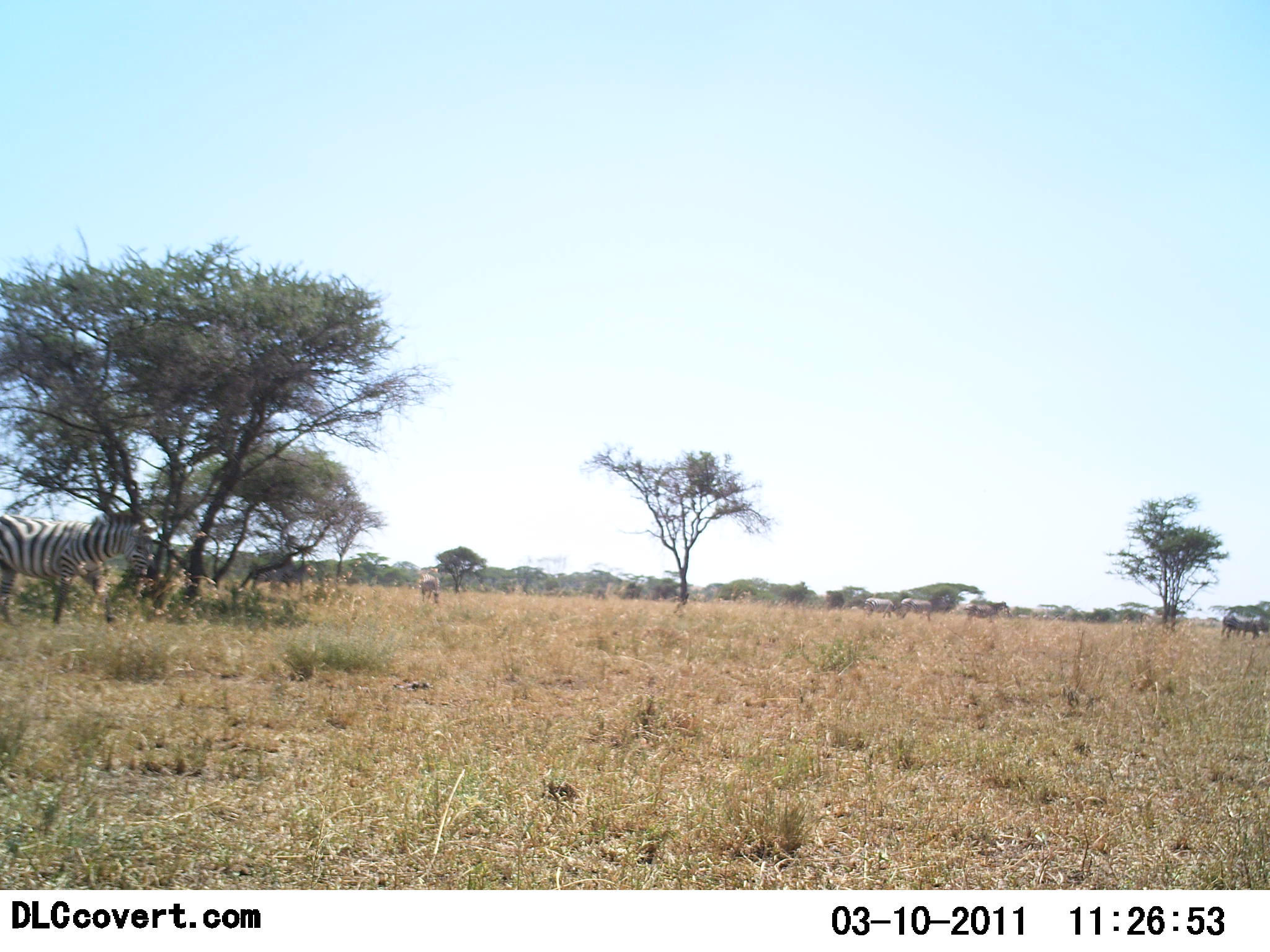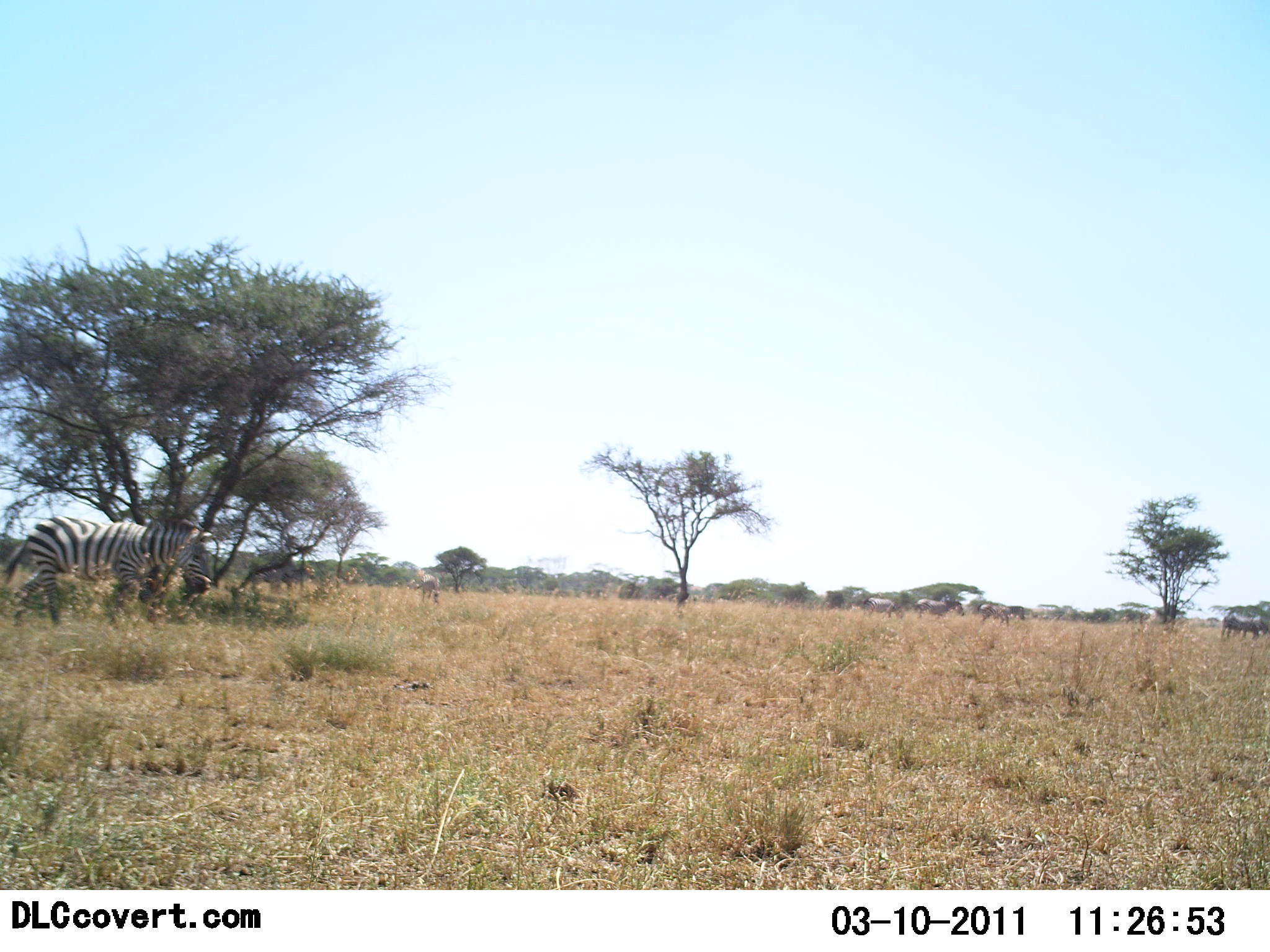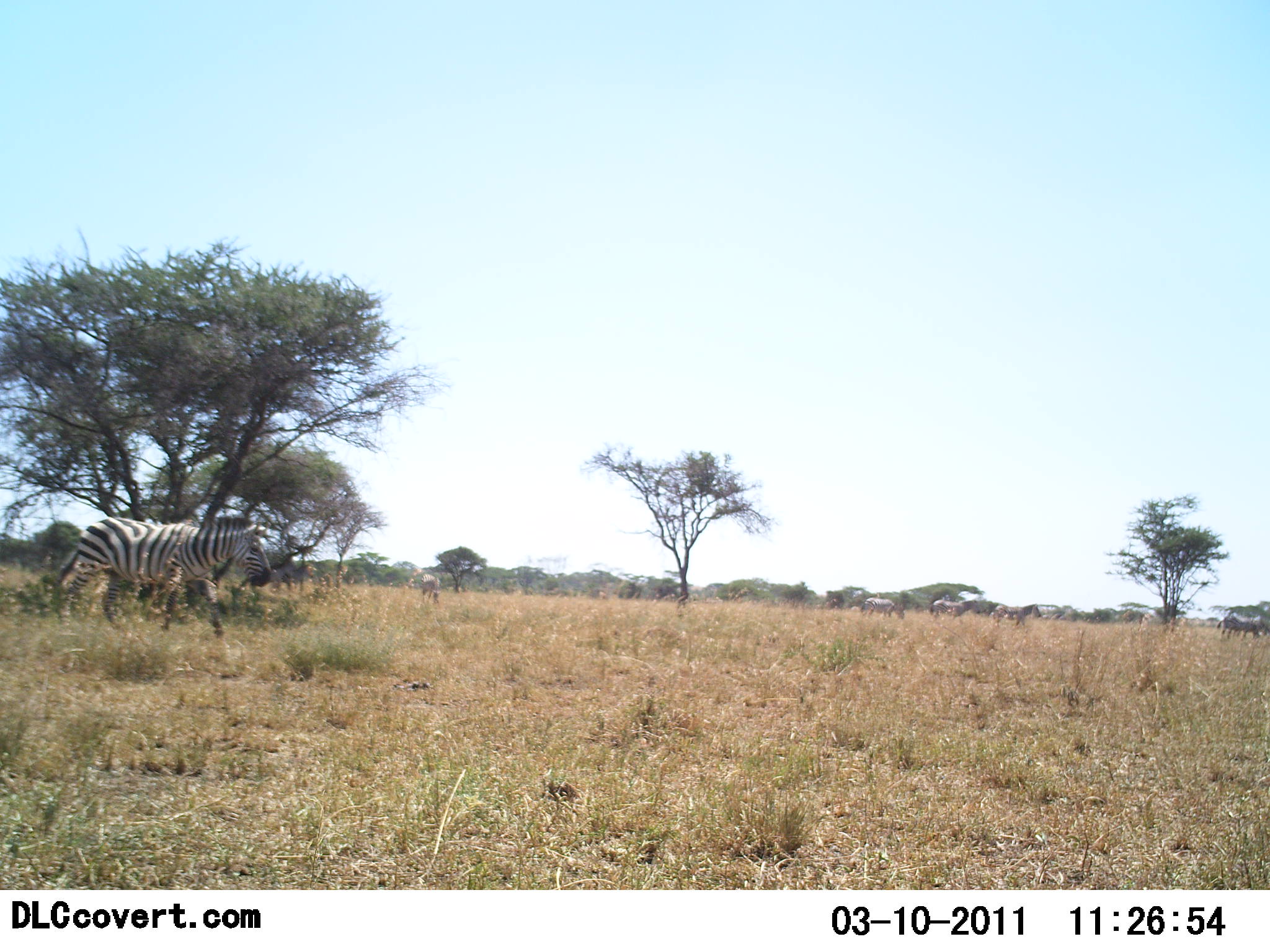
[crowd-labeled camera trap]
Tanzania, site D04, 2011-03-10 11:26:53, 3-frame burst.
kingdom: Animalia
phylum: Chordata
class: Mammalia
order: Perissodactyla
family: Equidae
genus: Equus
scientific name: Equus quagga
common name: plains zebra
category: zebra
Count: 6.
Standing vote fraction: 8%.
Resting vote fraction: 8%.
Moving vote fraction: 100%.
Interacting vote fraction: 0%.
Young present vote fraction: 0%.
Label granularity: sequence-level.